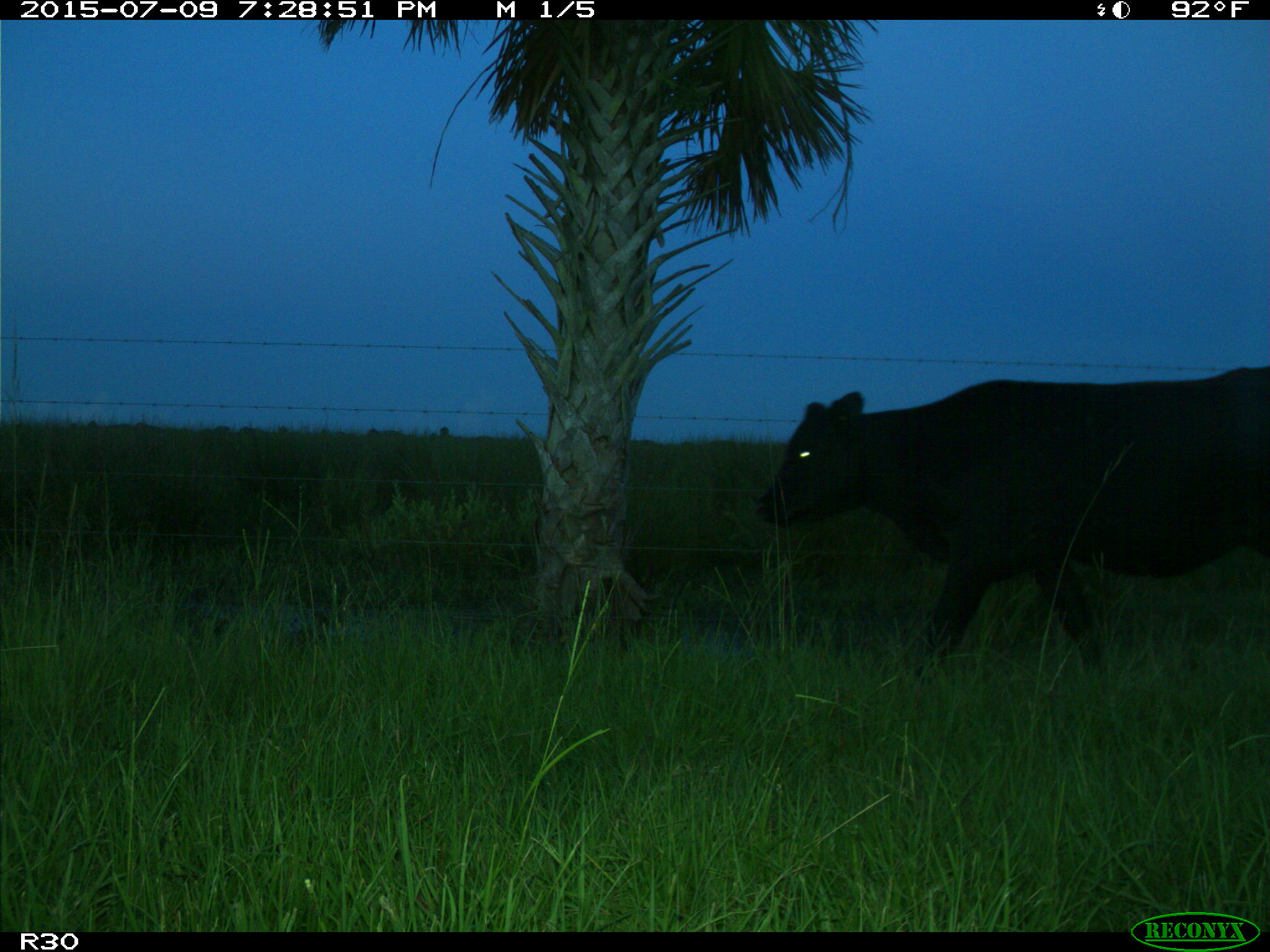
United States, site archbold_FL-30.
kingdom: Animalia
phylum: Chordata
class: Mammalia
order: Artiodactyla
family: Bovidae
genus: Bos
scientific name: Bos taurus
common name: domestic cow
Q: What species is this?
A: Bos taurus (domestic cow).